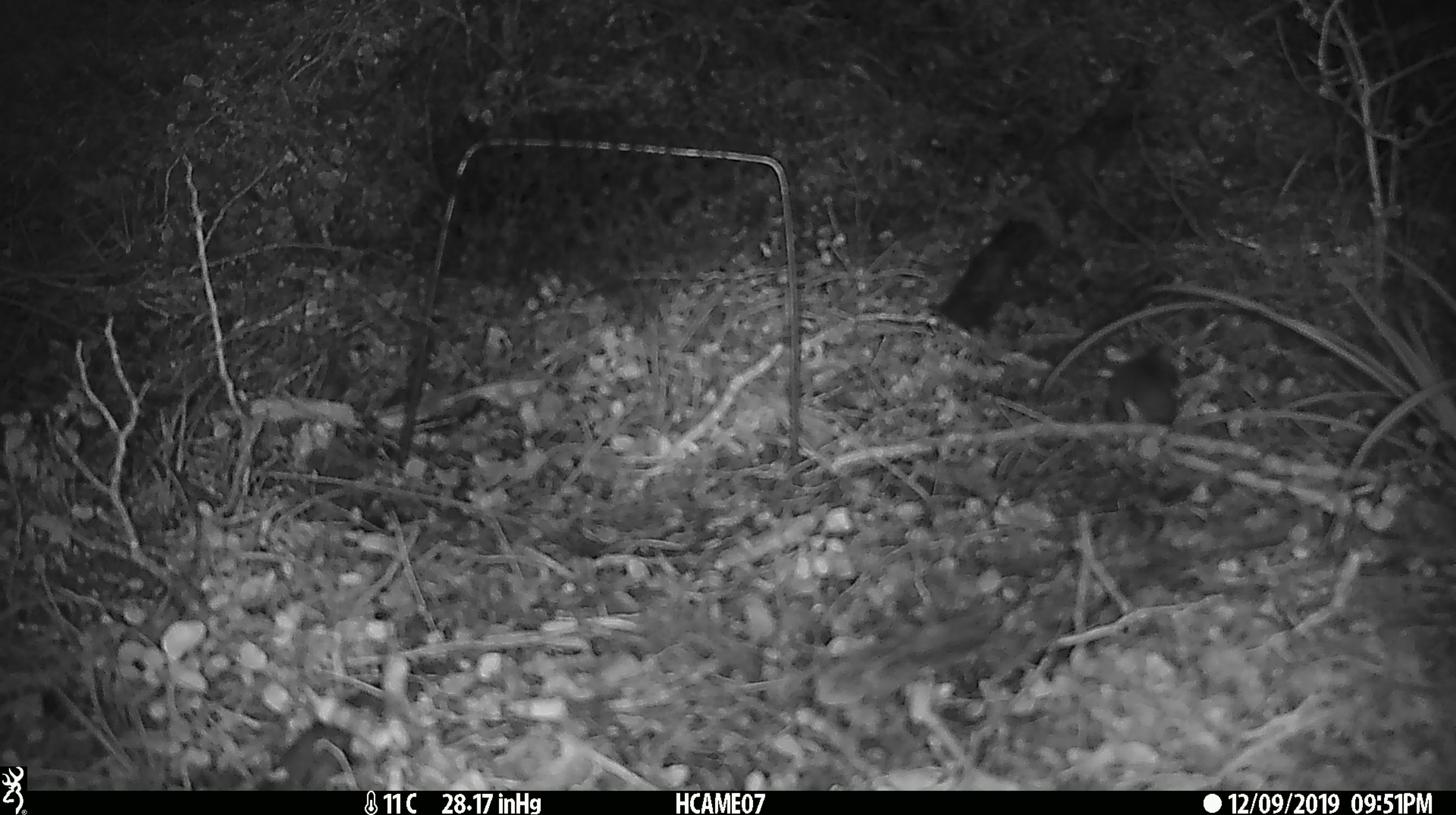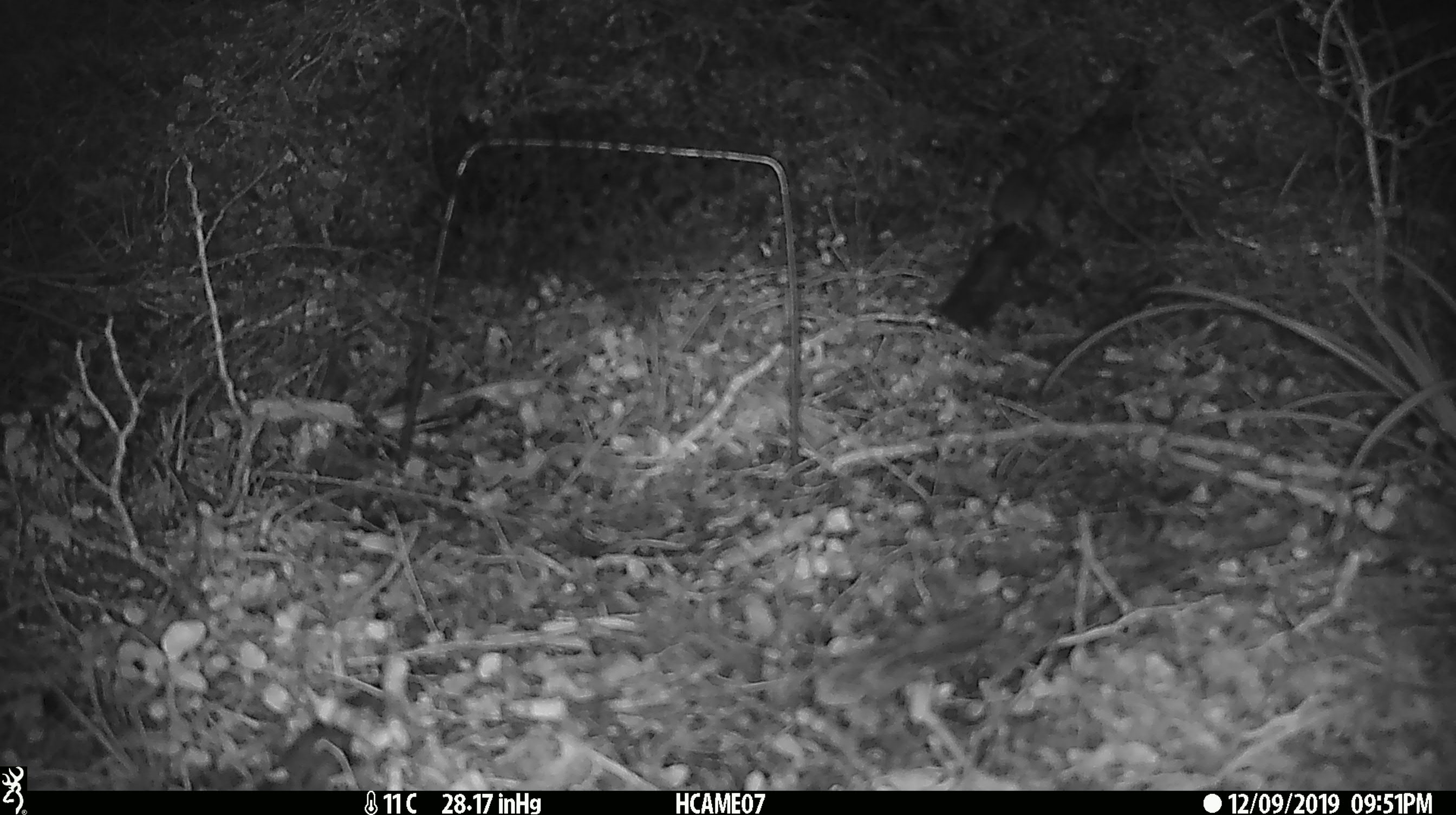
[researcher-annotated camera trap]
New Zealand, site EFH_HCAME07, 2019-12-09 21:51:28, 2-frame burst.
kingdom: Animalia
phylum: Chordata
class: Mammalia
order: Rodentia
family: Muridae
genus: Mus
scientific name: Mus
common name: mouse